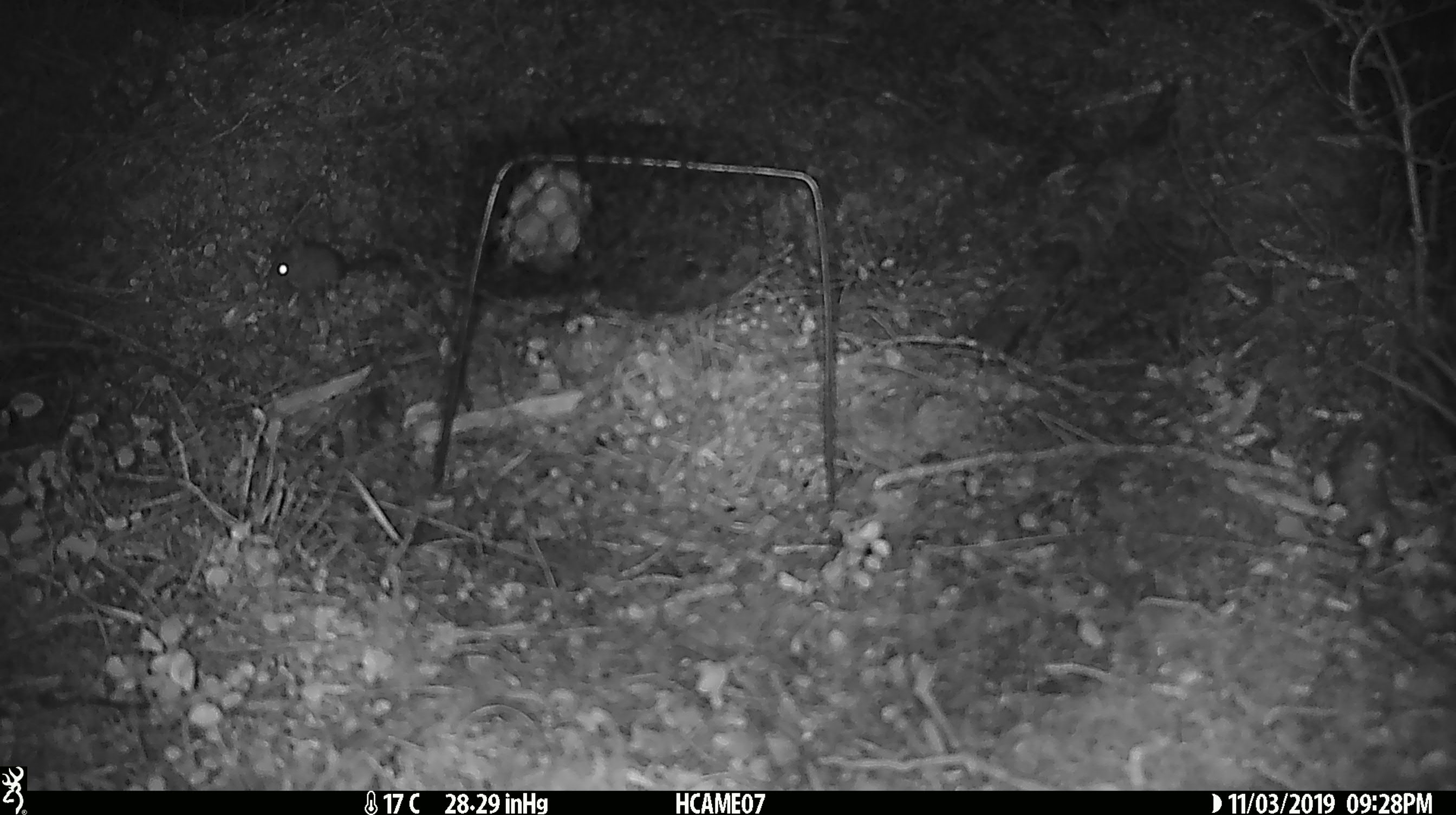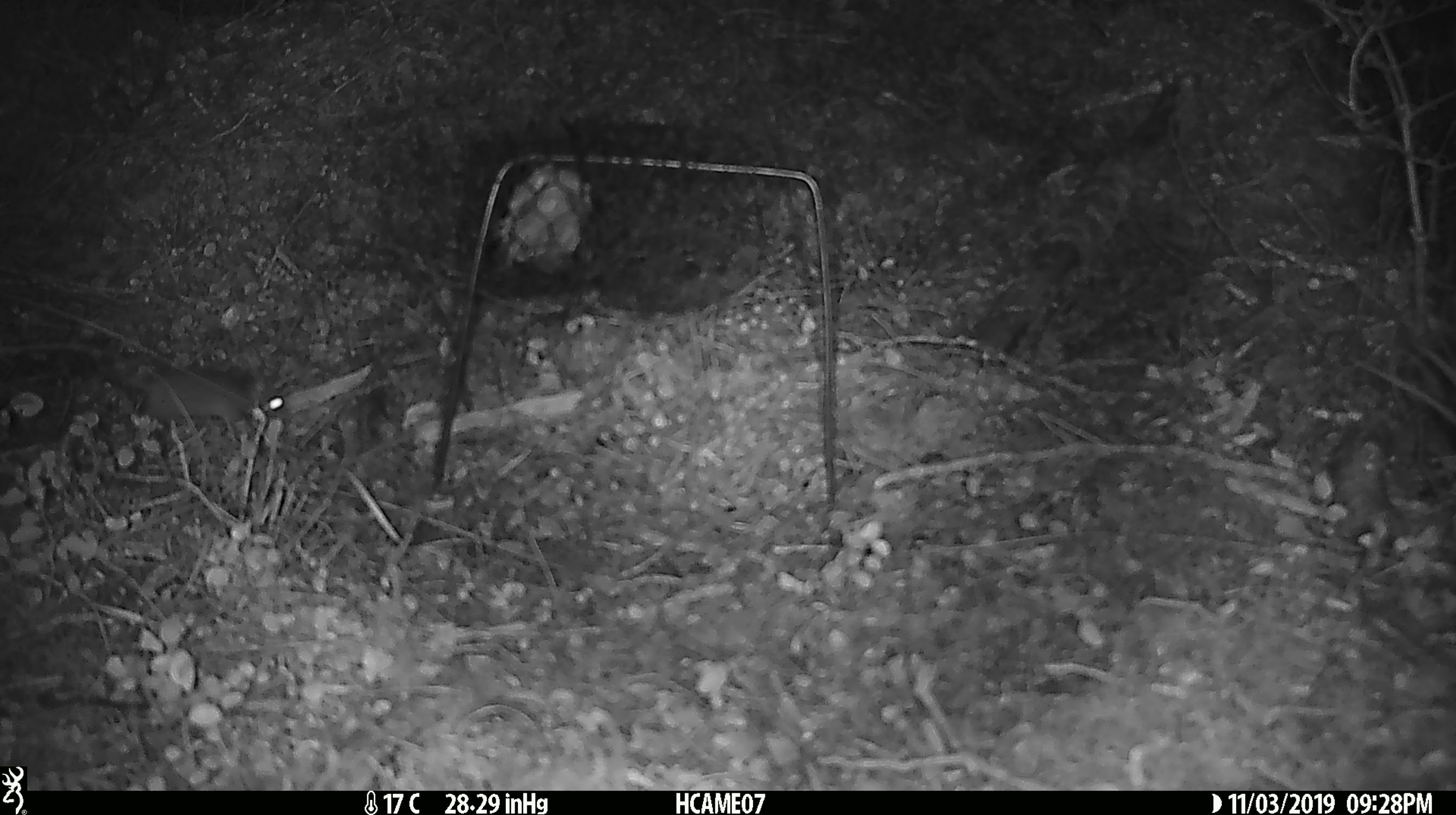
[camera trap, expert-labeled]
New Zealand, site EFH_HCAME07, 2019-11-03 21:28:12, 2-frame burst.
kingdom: Animalia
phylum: Chordata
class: Mammalia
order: Rodentia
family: Muridae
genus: Mus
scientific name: Mus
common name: mouse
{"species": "mouse (Mus)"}